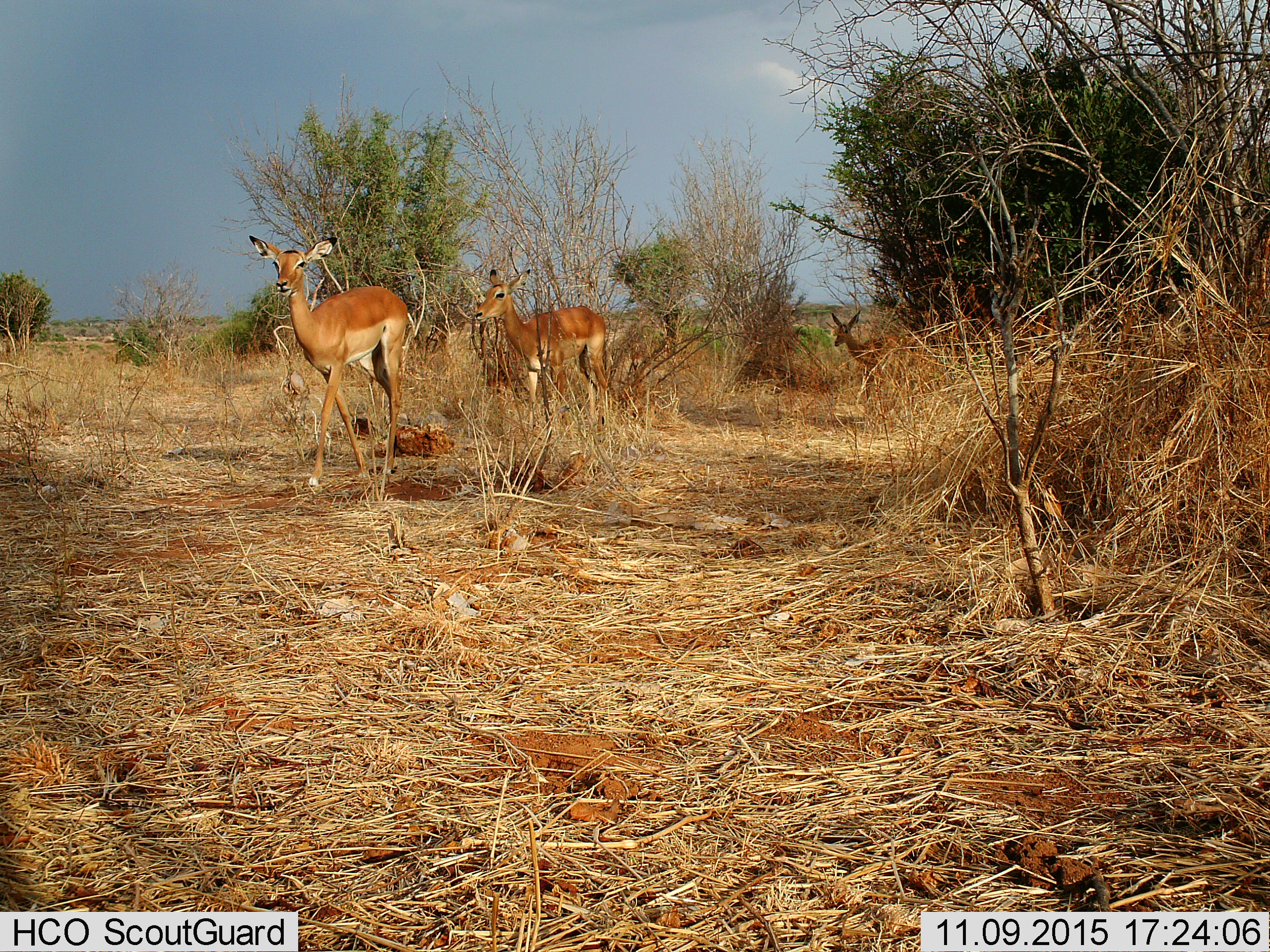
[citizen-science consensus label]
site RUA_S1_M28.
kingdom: Animalia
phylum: Chordata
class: Mammalia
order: Artiodactyla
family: Bovidae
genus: Aepyceros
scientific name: Aepyceros melampus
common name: impala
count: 3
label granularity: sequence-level